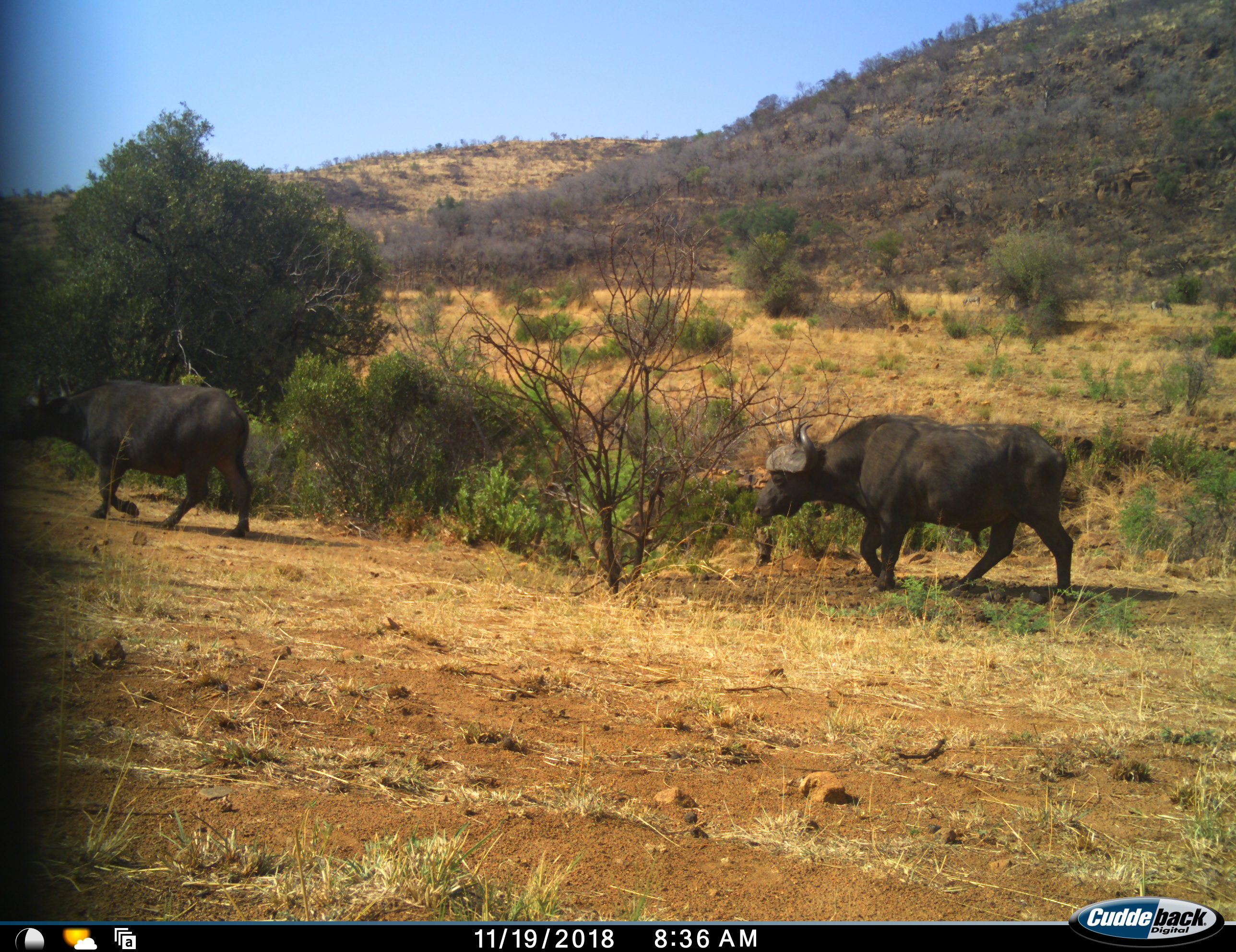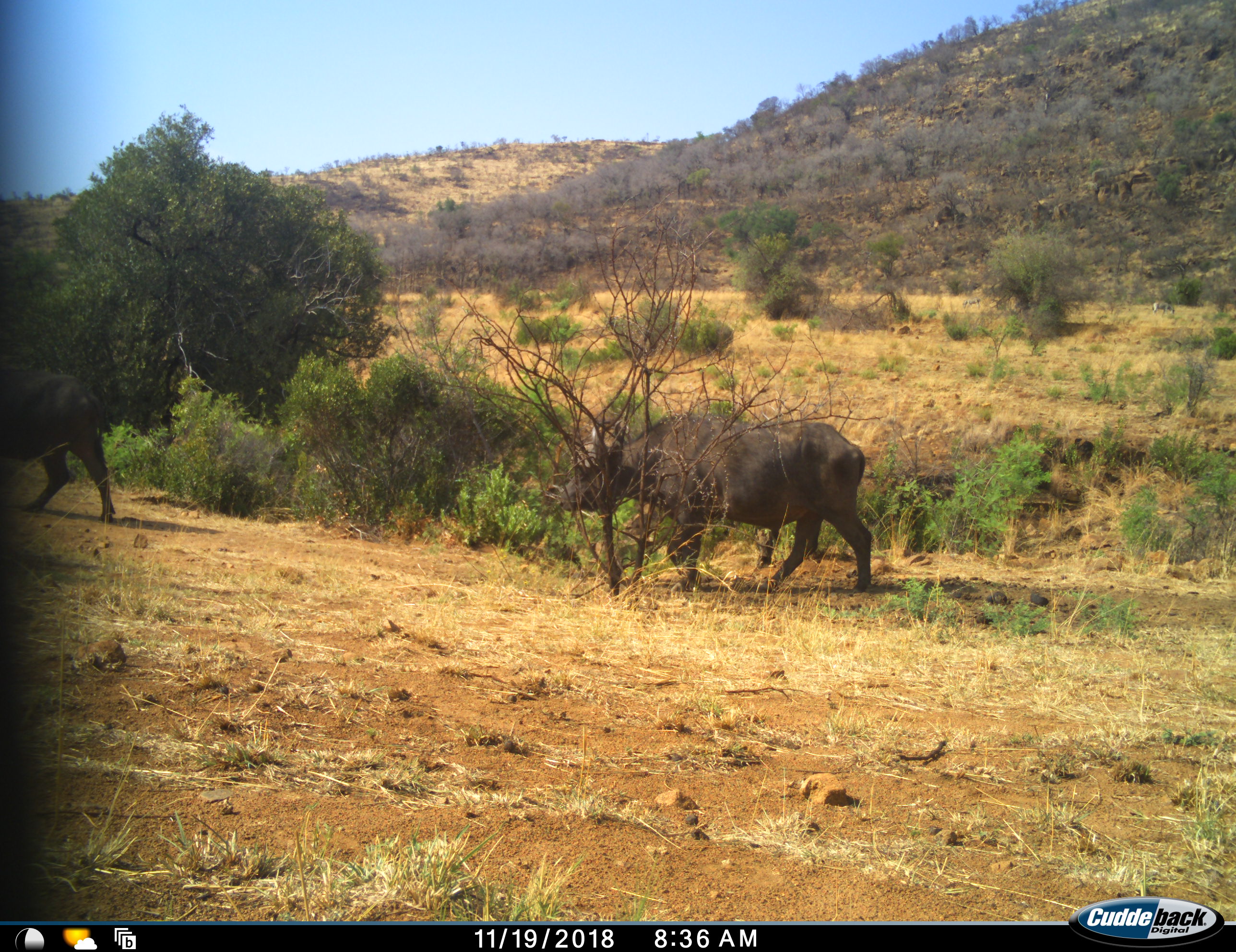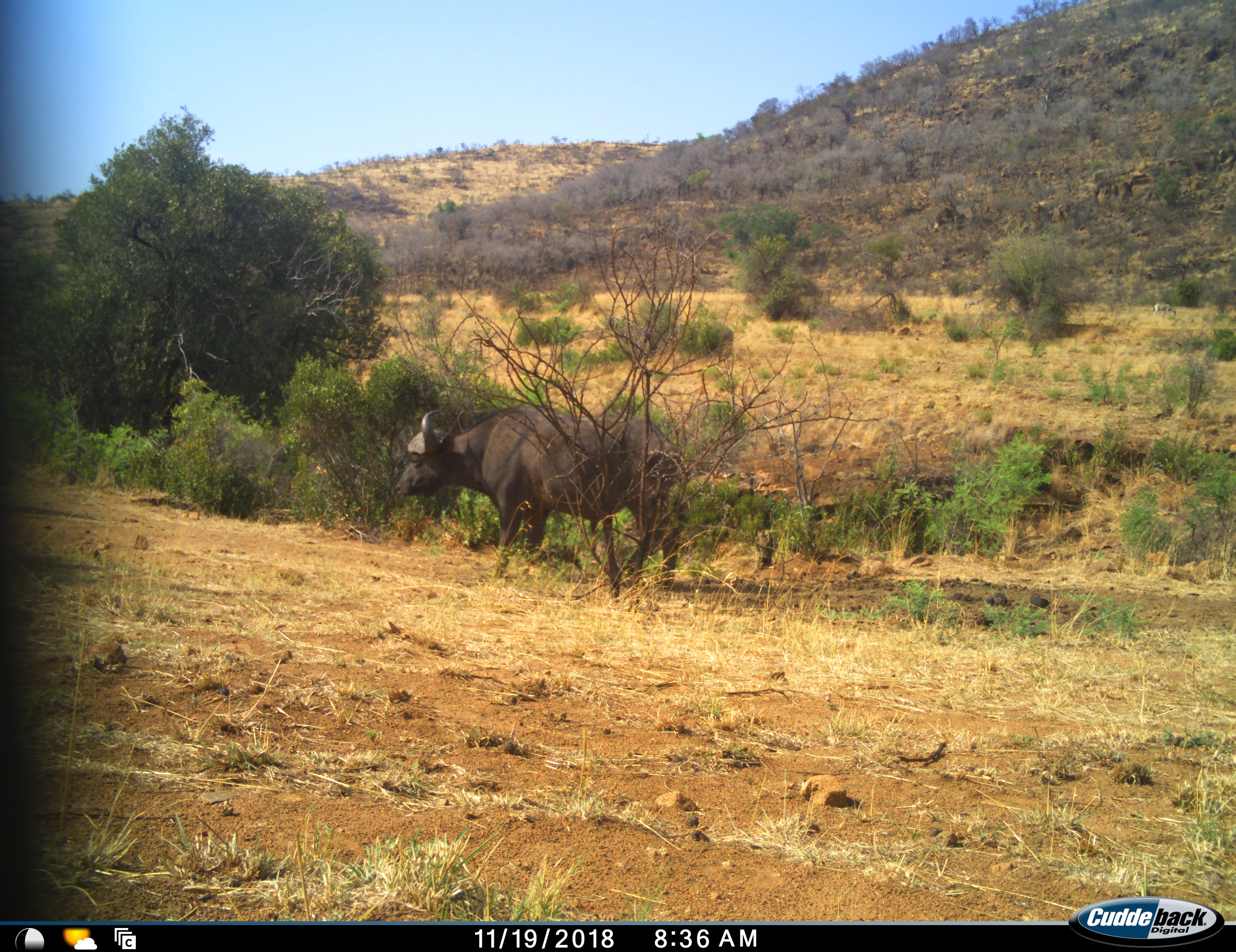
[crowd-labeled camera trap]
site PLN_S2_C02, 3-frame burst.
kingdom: Animalia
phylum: Chordata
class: Mammalia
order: Artiodactyla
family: Bovidae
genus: Syncerus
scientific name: Syncerus caffer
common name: african buffalo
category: buffalo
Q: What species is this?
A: Buffalo (african buffalo) (Syncerus caffer).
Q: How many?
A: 2.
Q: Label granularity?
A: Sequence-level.